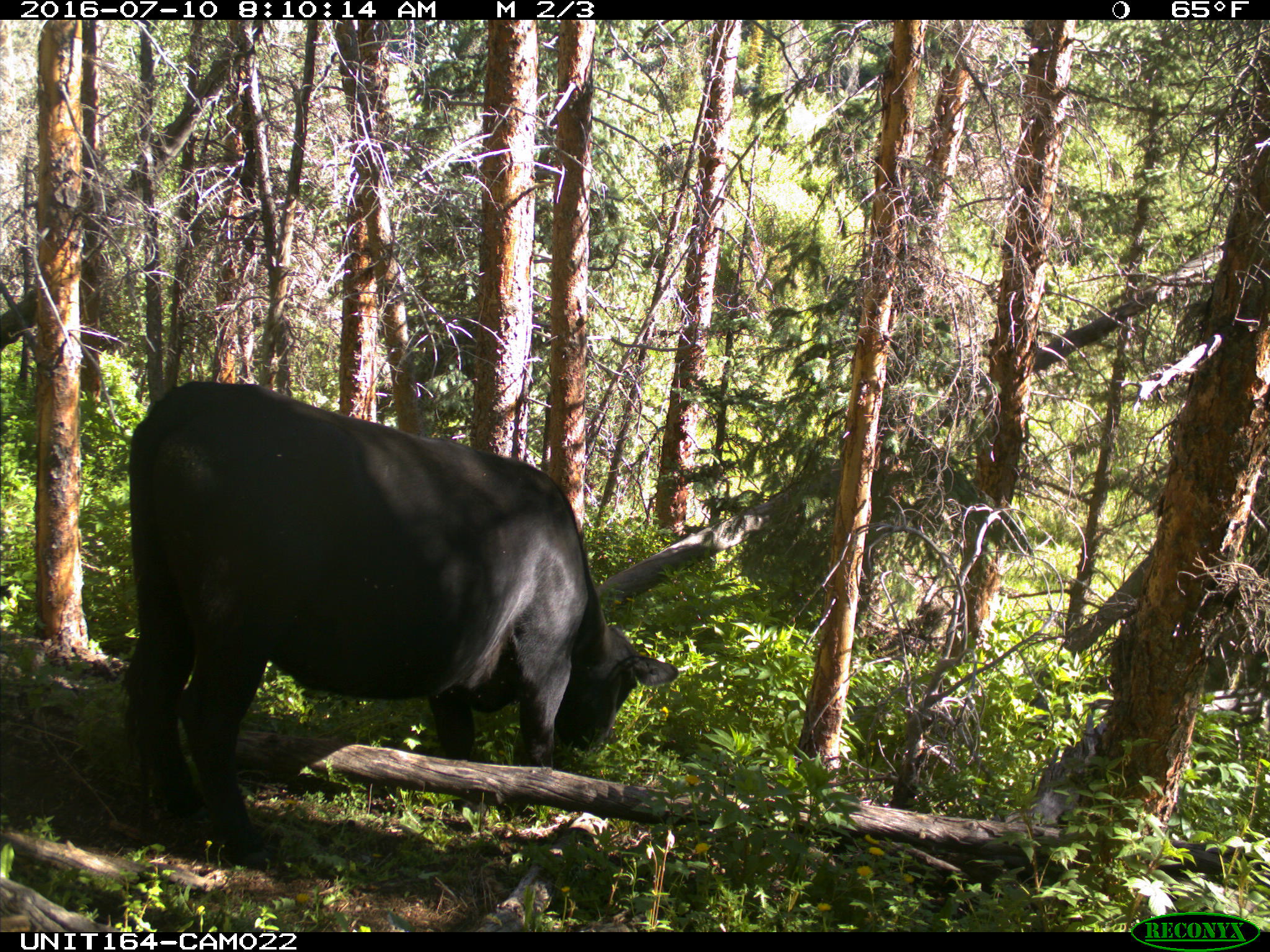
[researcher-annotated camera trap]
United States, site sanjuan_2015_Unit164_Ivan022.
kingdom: Animalia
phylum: Chordata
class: Mammalia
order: Artiodactyla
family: Bovidae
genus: Bos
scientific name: Bos taurus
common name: domestic cow